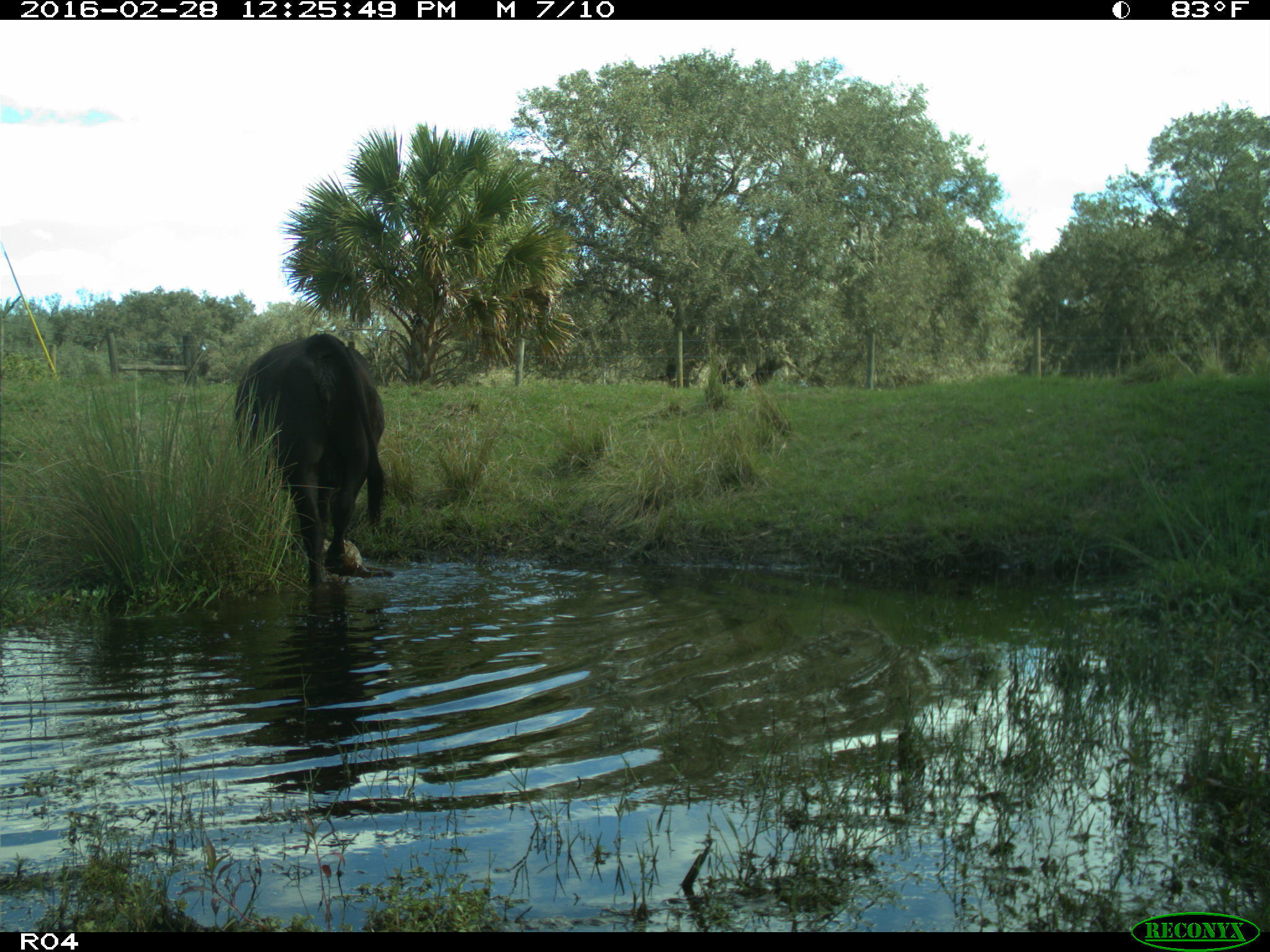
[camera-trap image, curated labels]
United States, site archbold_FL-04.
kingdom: Animalia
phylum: Chordata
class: Mammalia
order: Artiodactyla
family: Bovidae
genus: Bos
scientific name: Bos taurus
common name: domestic cow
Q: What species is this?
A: Bos taurus (domestic cow).